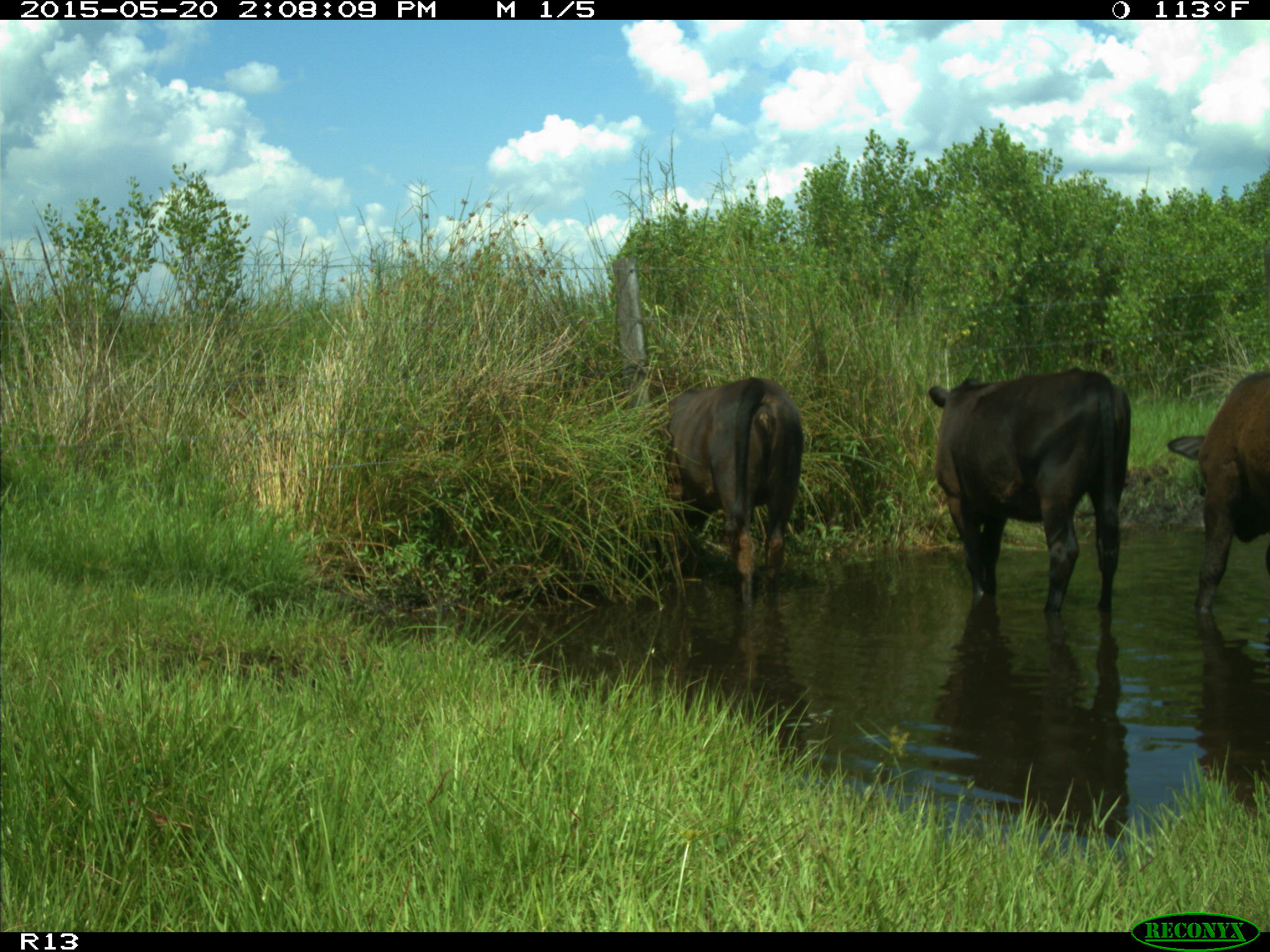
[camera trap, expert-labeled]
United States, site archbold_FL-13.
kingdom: Animalia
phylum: Chordata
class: Mammalia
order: Artiodactyla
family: Bovidae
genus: Bos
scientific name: Bos taurus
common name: domestic cow